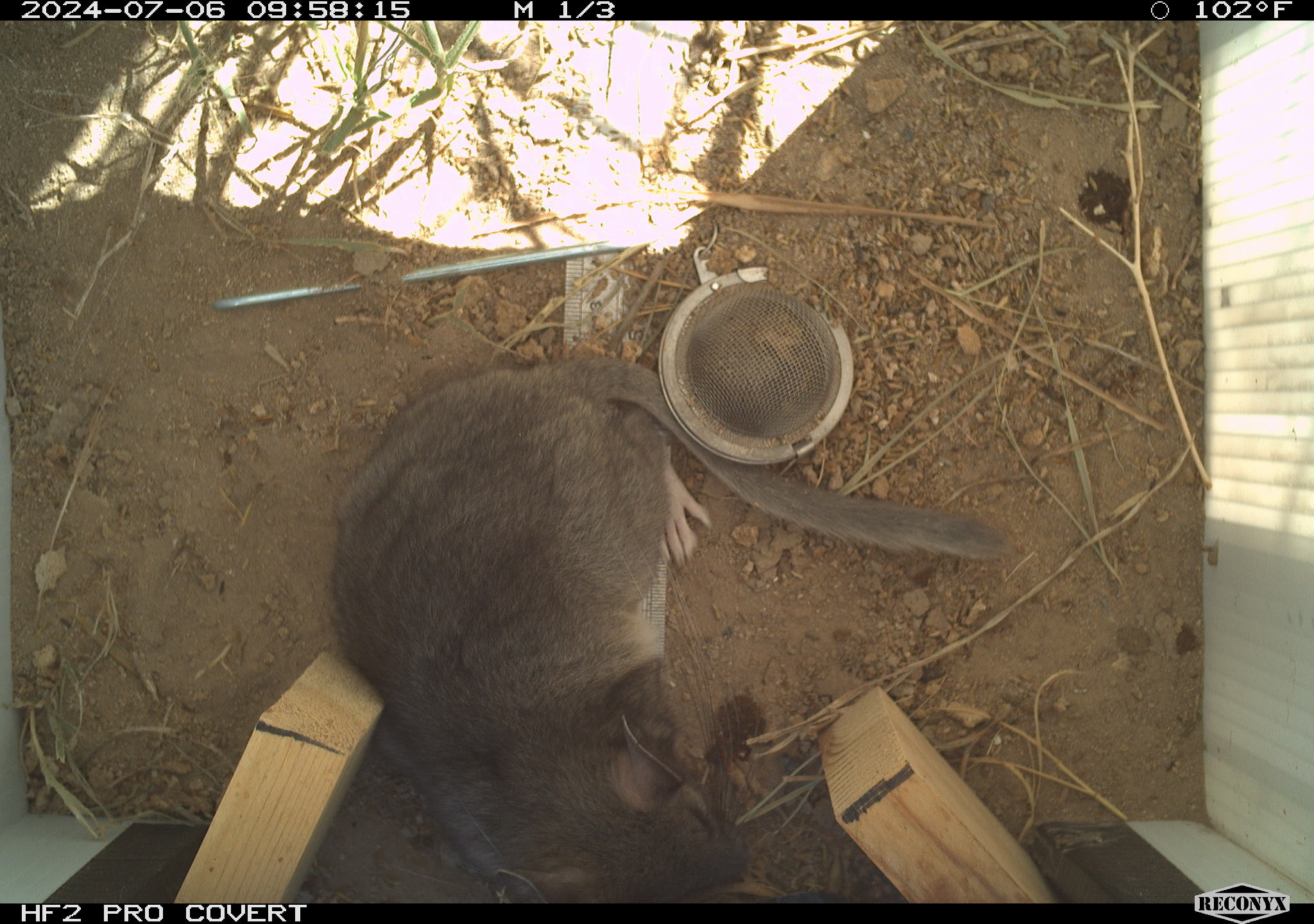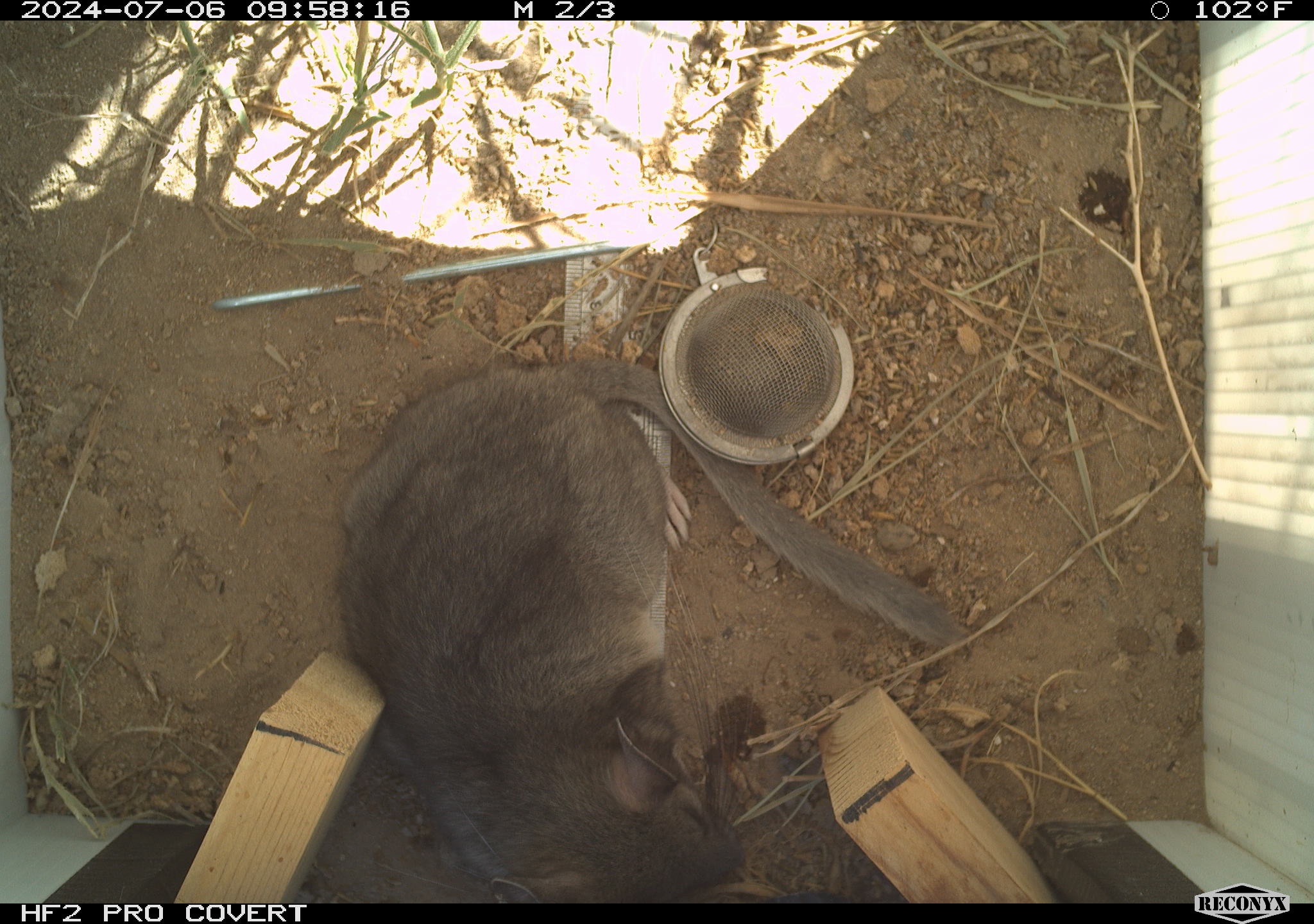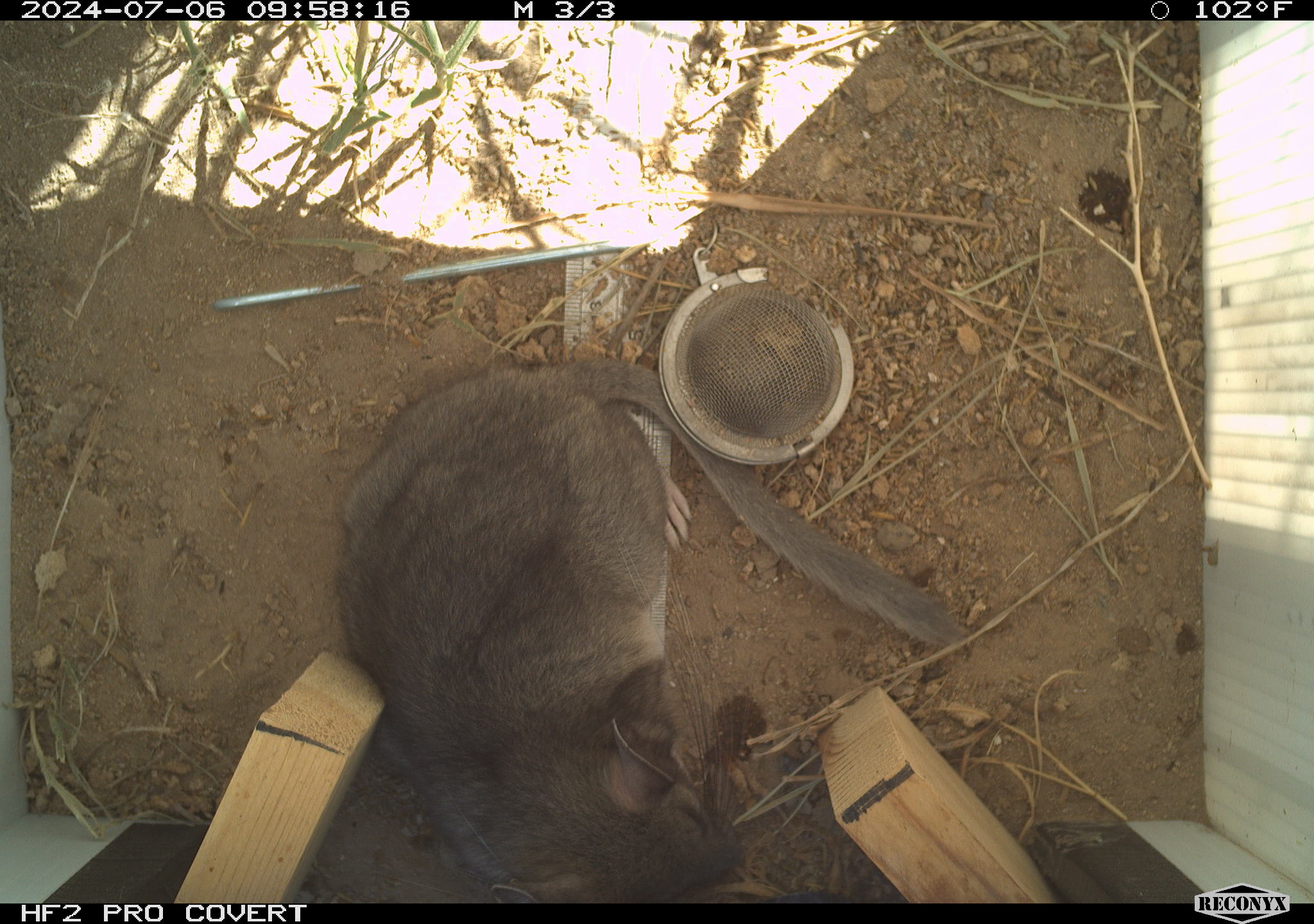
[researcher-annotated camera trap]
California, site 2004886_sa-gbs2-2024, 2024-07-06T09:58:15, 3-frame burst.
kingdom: Animalia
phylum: Chordata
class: Mammalia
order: Rodentia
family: Cricetidae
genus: Neotoma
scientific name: Neotoma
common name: pack rat or woodrat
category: neotoma species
Neotoma species (pack rat or woodrat) (Neotoma).